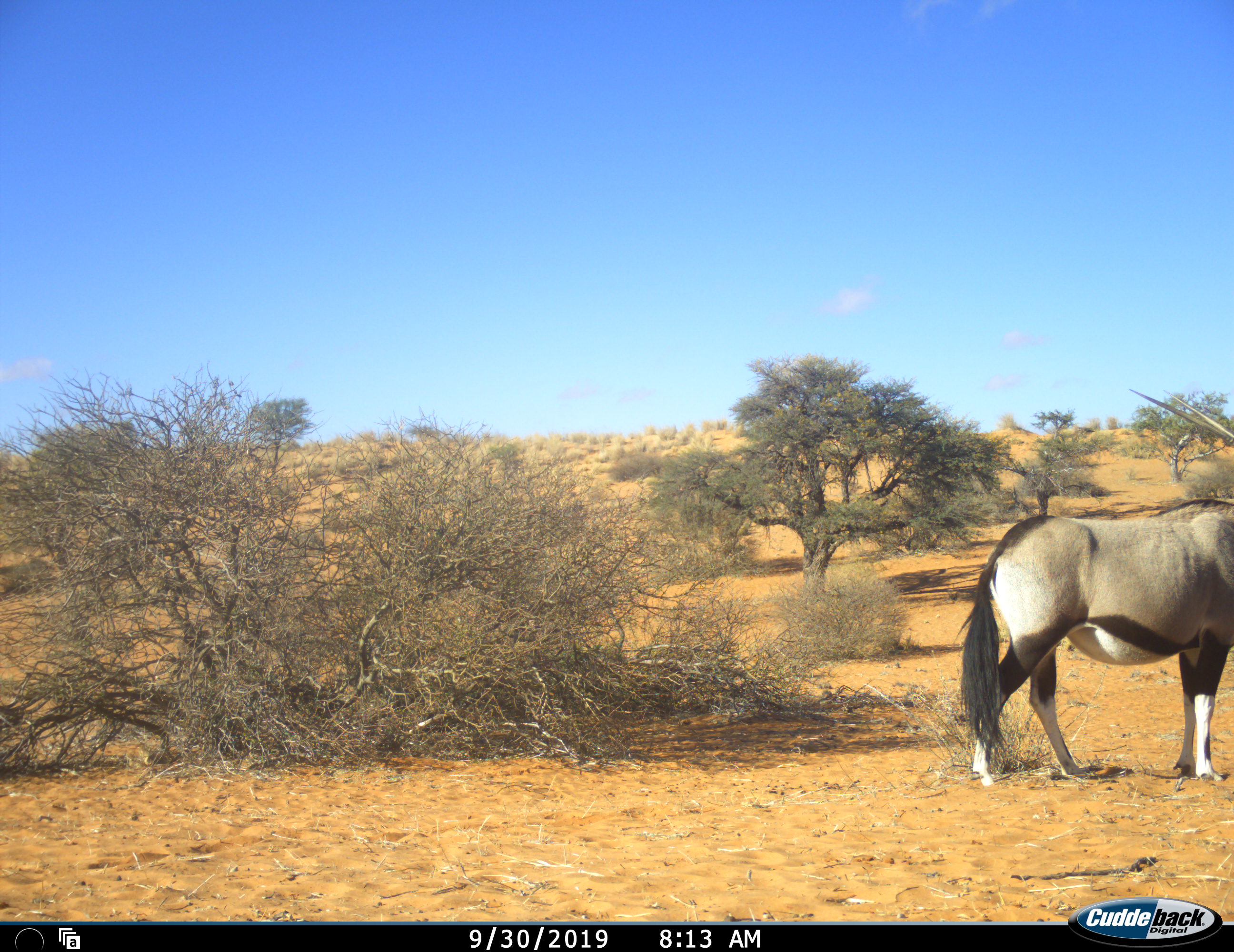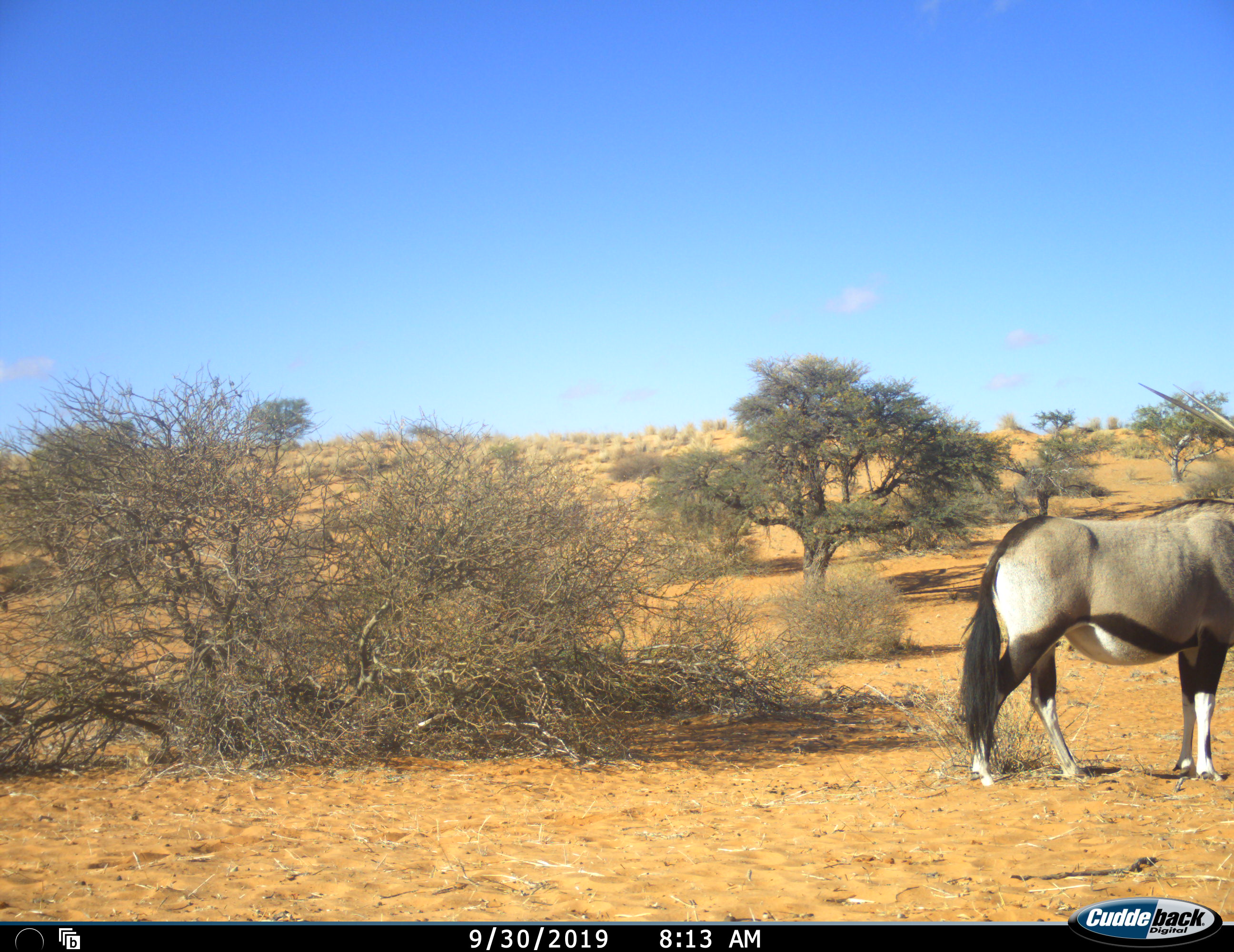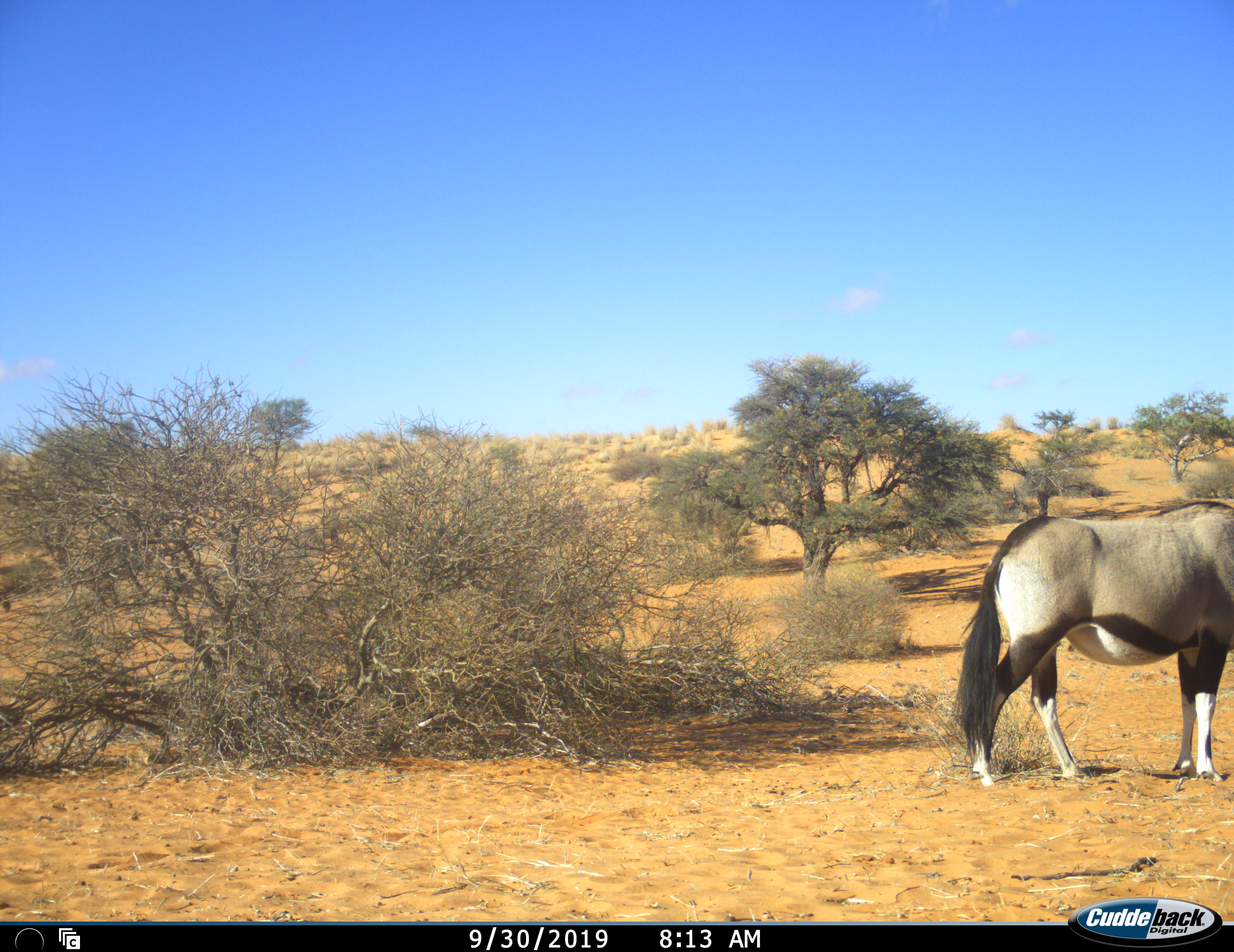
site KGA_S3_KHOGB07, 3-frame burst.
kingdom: Animalia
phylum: Chordata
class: Mammalia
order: Artiodactyla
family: Bovidae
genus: Oryx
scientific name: Oryx gazella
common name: gemsbok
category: oryx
Oryx (gemsbok) (Oryx gazella), count 1. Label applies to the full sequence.